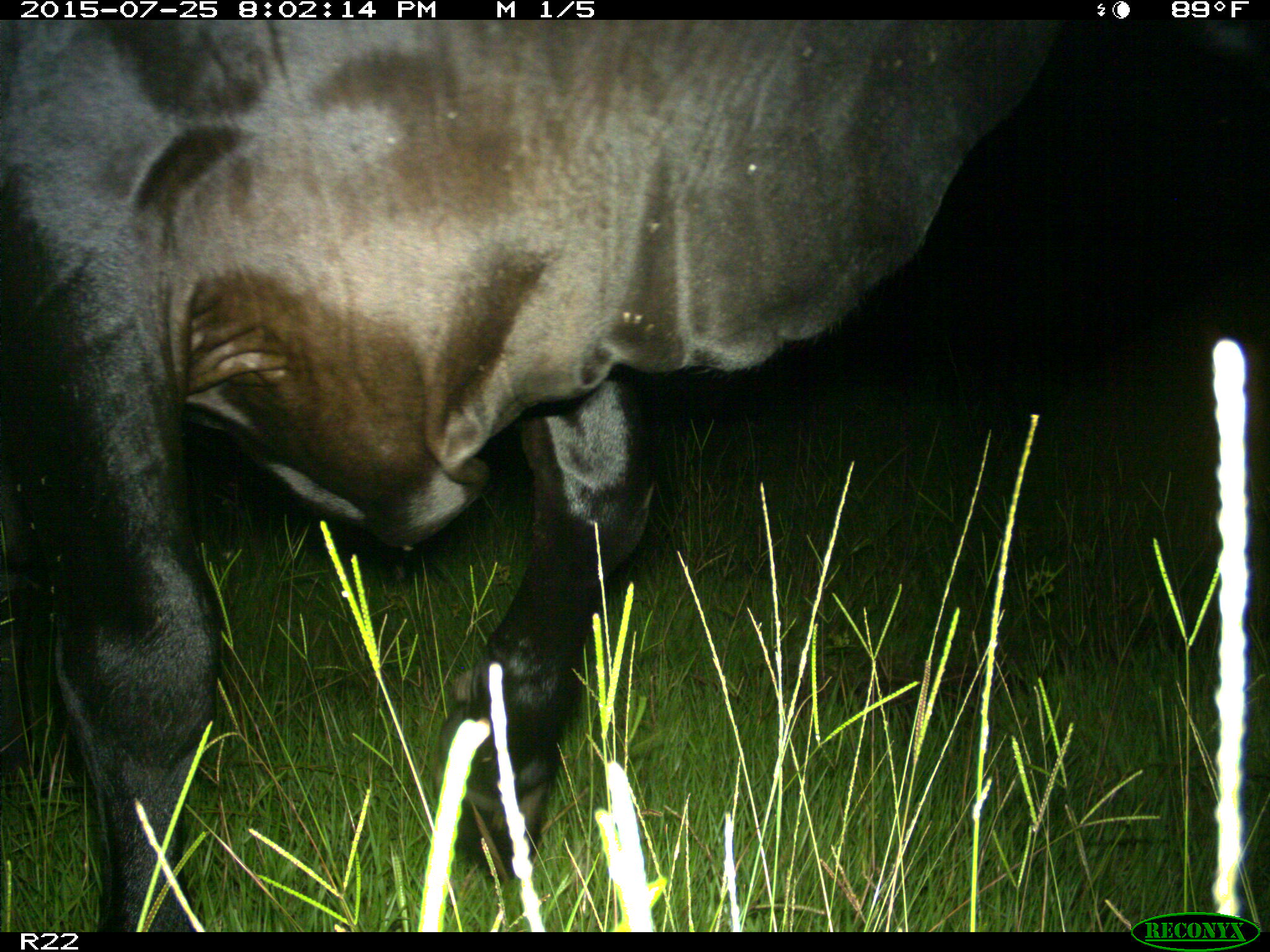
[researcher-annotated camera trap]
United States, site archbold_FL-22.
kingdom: Animalia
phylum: Chordata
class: Mammalia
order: Artiodactyla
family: Bovidae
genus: Bos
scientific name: Bos taurus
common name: domestic cow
Bos taurus (domestic cow).